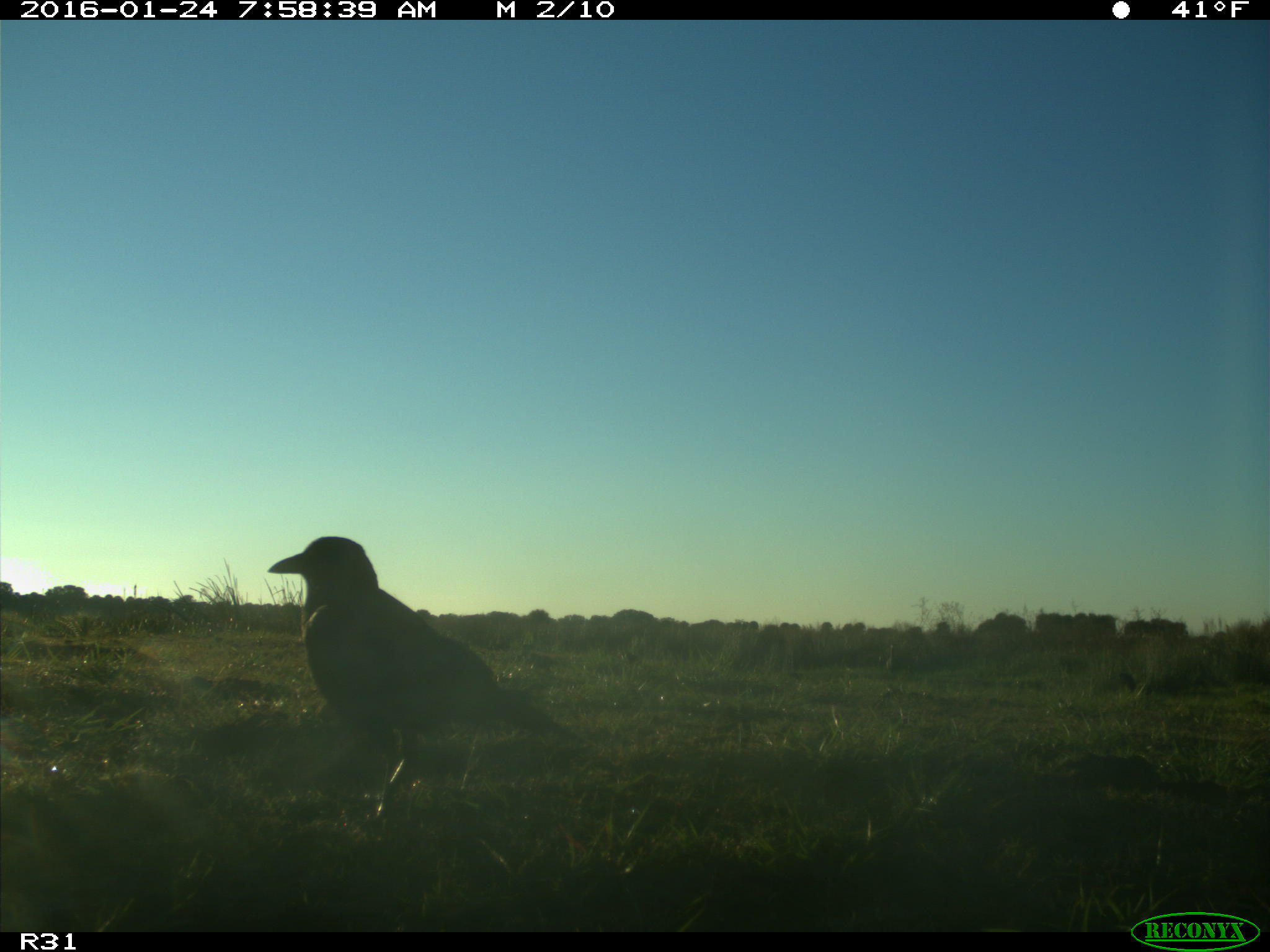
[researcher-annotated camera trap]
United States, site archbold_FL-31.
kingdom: Animalia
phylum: Chordata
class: Aves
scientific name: Aves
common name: birds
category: unidentified bird